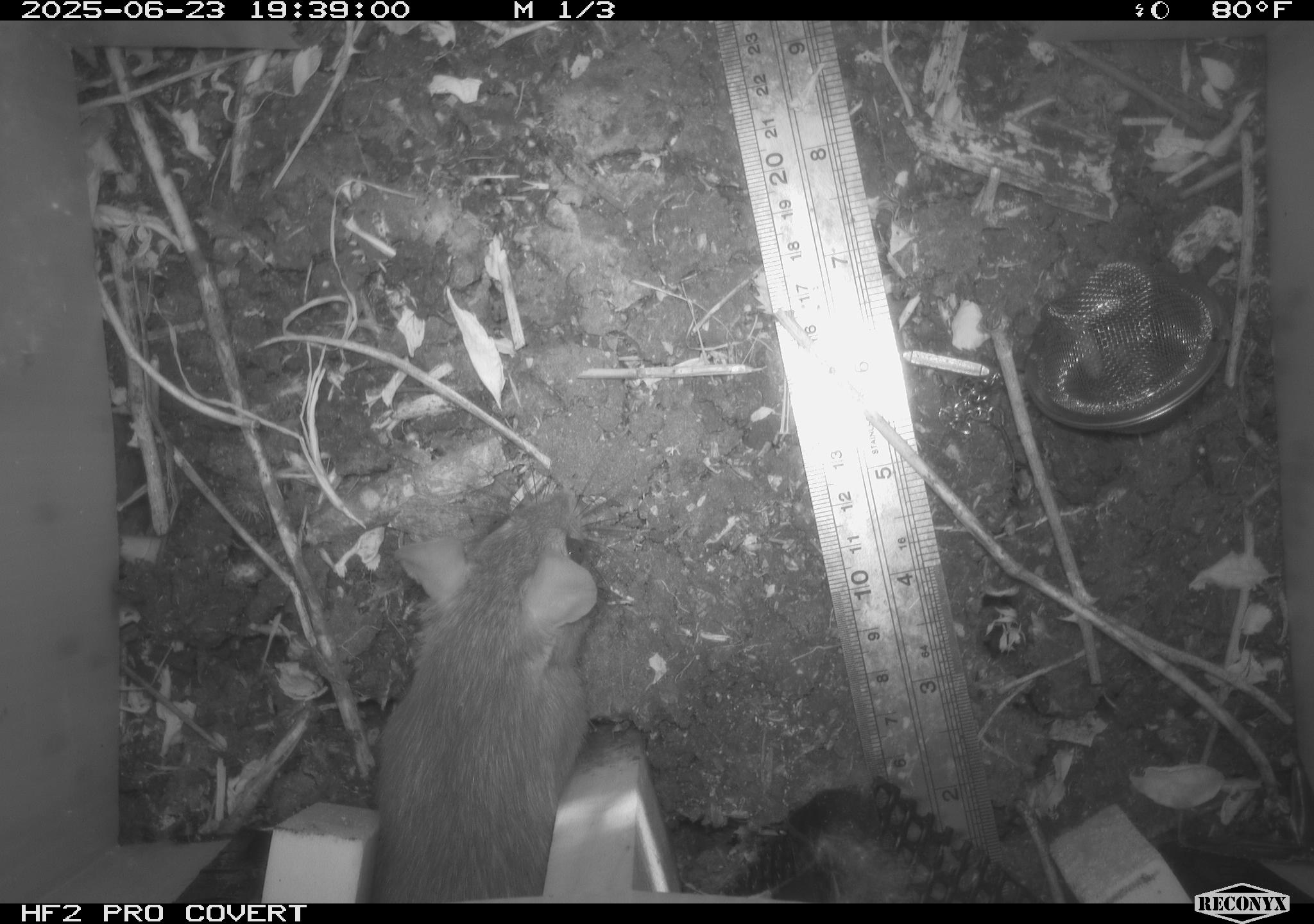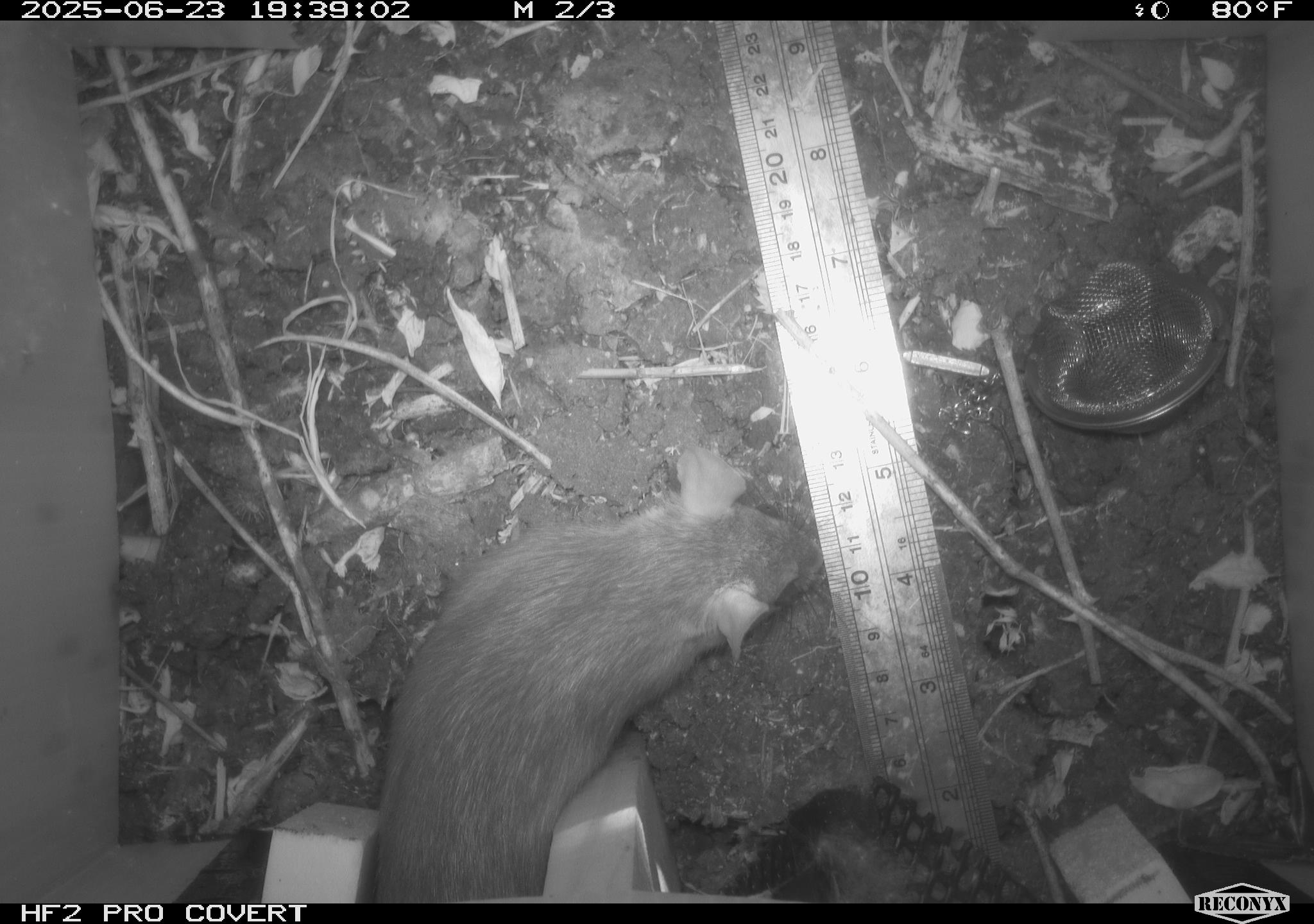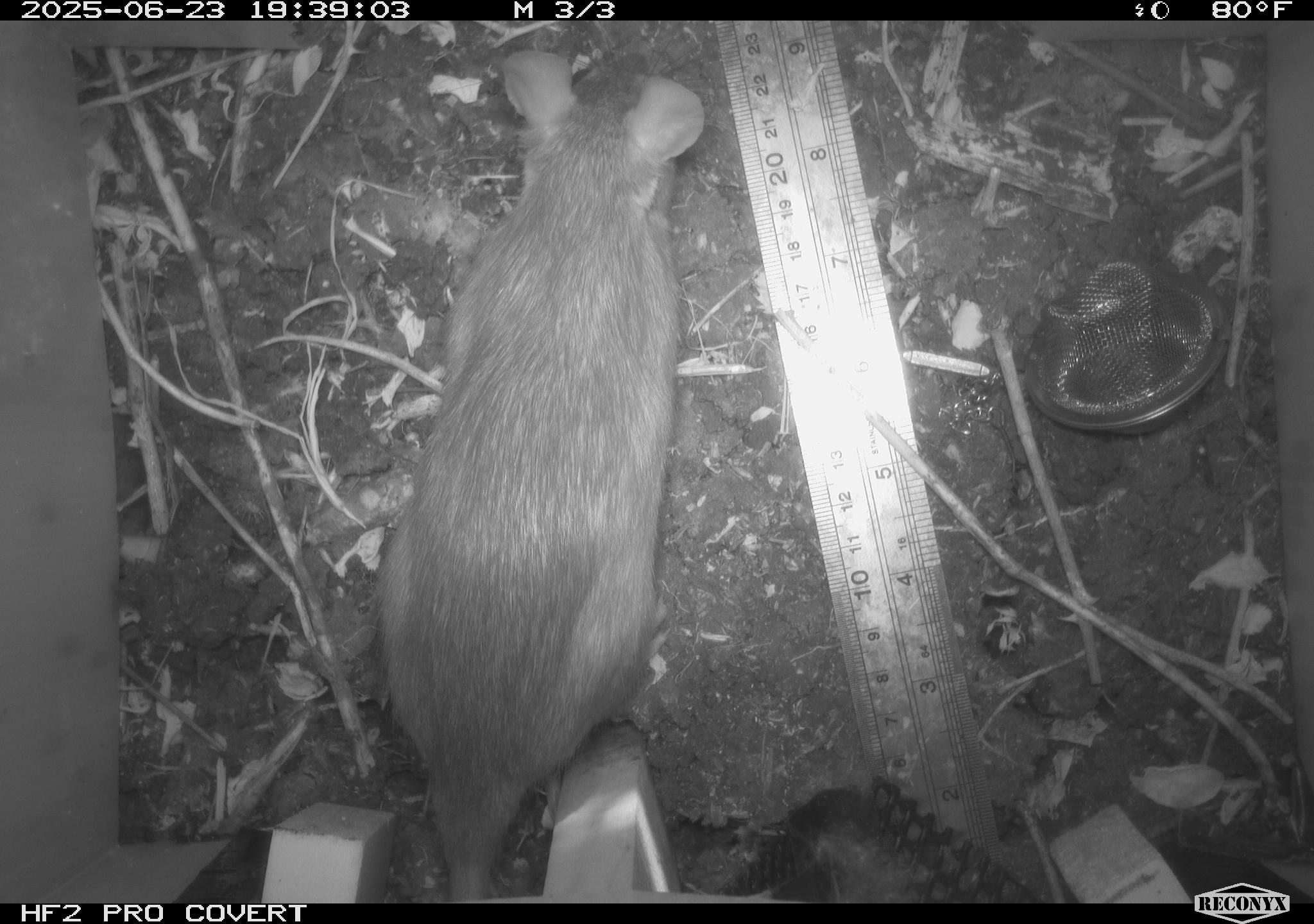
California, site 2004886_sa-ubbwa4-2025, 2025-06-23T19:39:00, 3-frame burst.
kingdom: Animalia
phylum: Chordata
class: Mammalia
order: Rodentia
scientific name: Rodentia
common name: rodent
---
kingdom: Animalia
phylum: Chordata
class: Mammalia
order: Rodentia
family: Muridae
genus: Rattus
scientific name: Rattus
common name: rat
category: rattus species